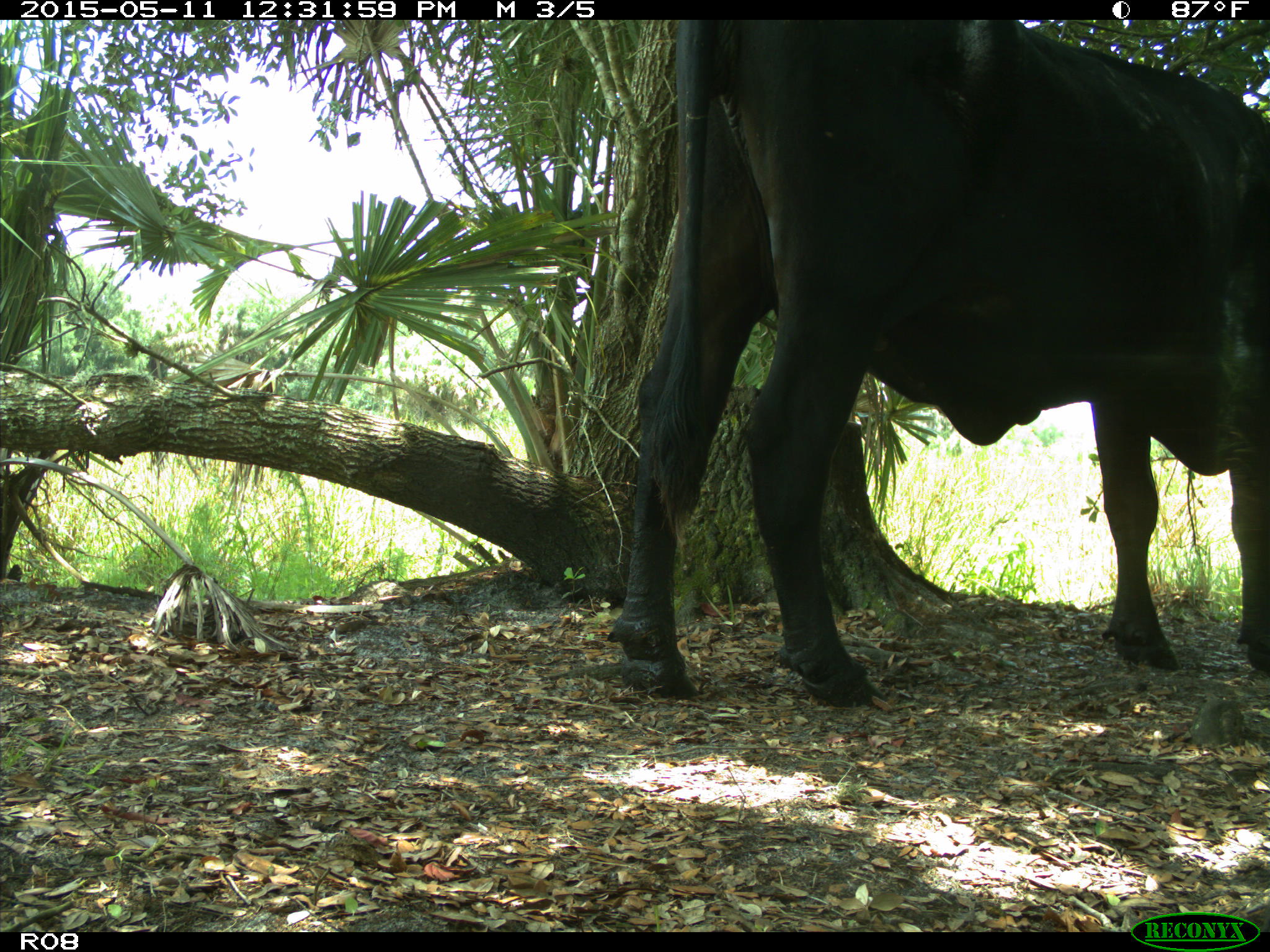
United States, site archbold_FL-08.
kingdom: Animalia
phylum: Chordata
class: Mammalia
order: Artiodactyla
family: Bovidae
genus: Bos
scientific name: Bos taurus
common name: domestic cow